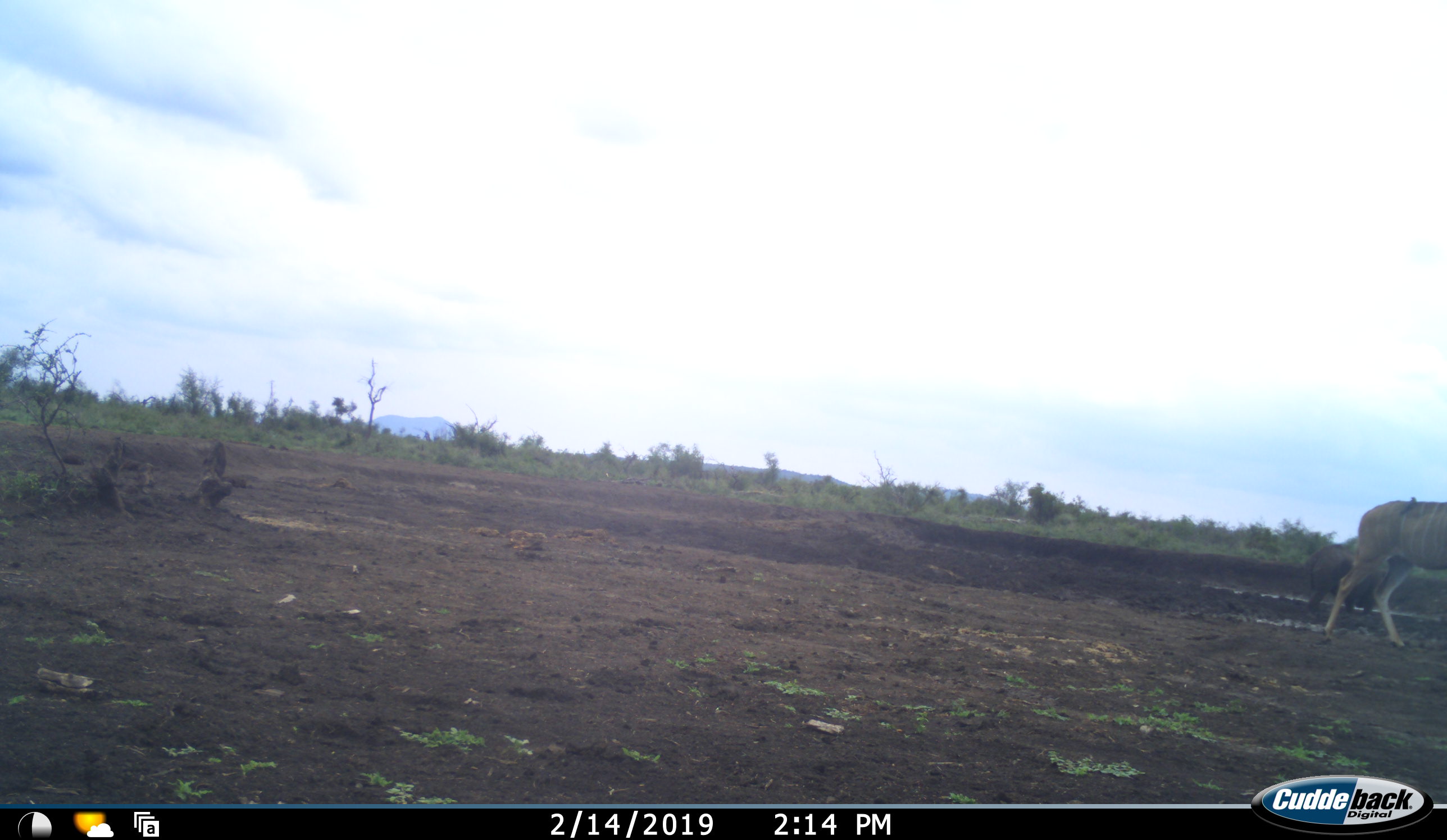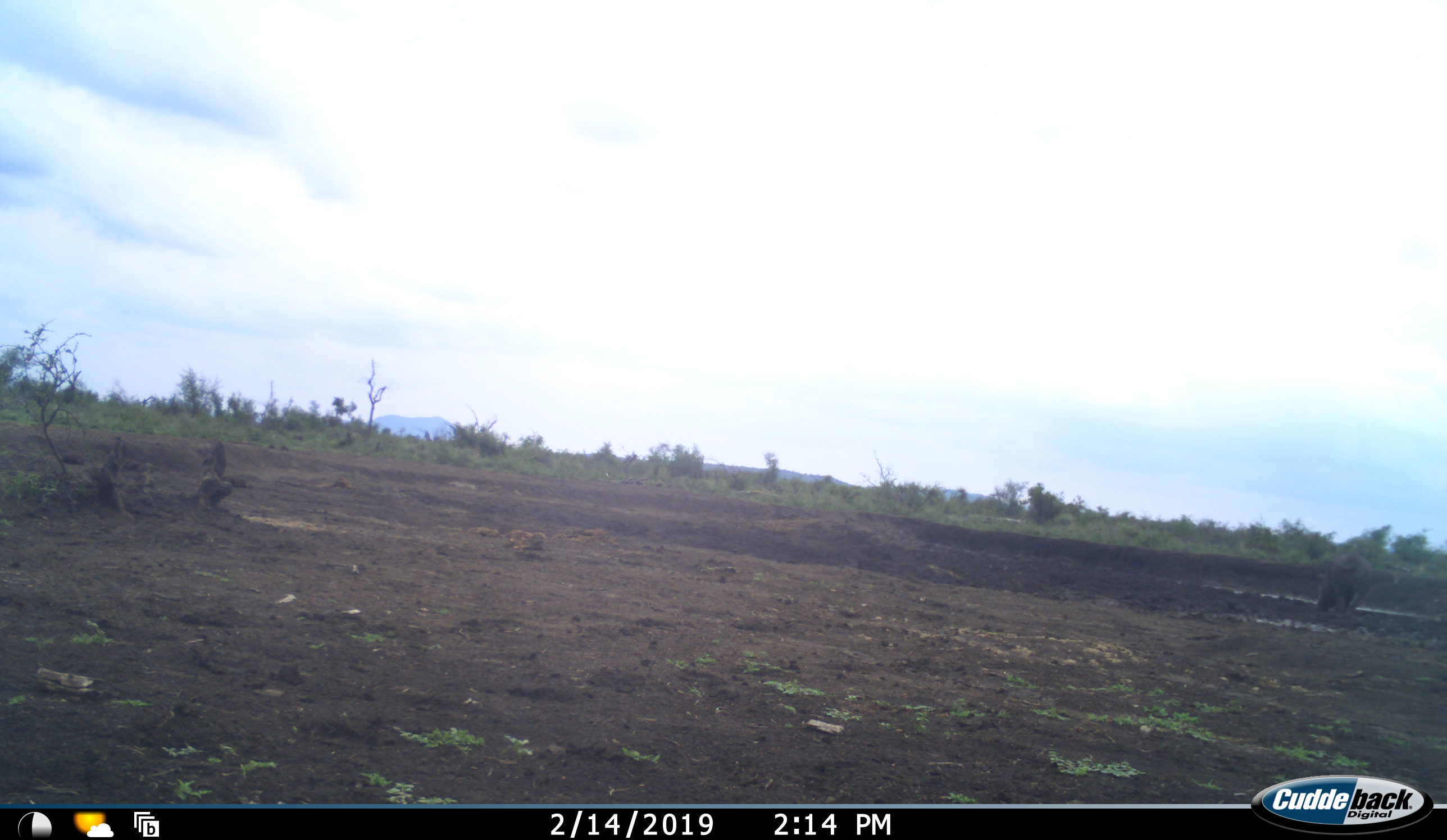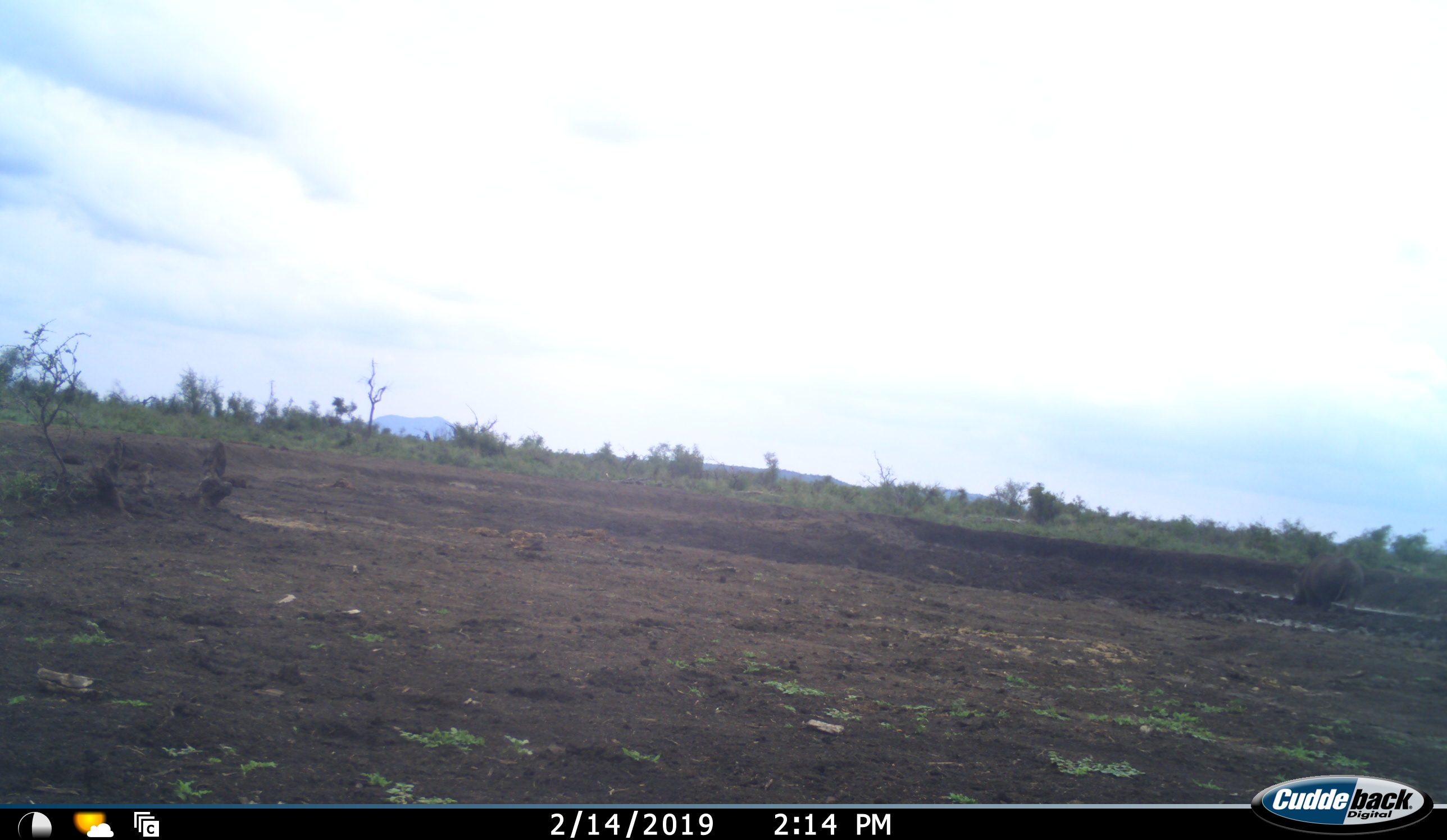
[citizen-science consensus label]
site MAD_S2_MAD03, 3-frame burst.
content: unidentified animal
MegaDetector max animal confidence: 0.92